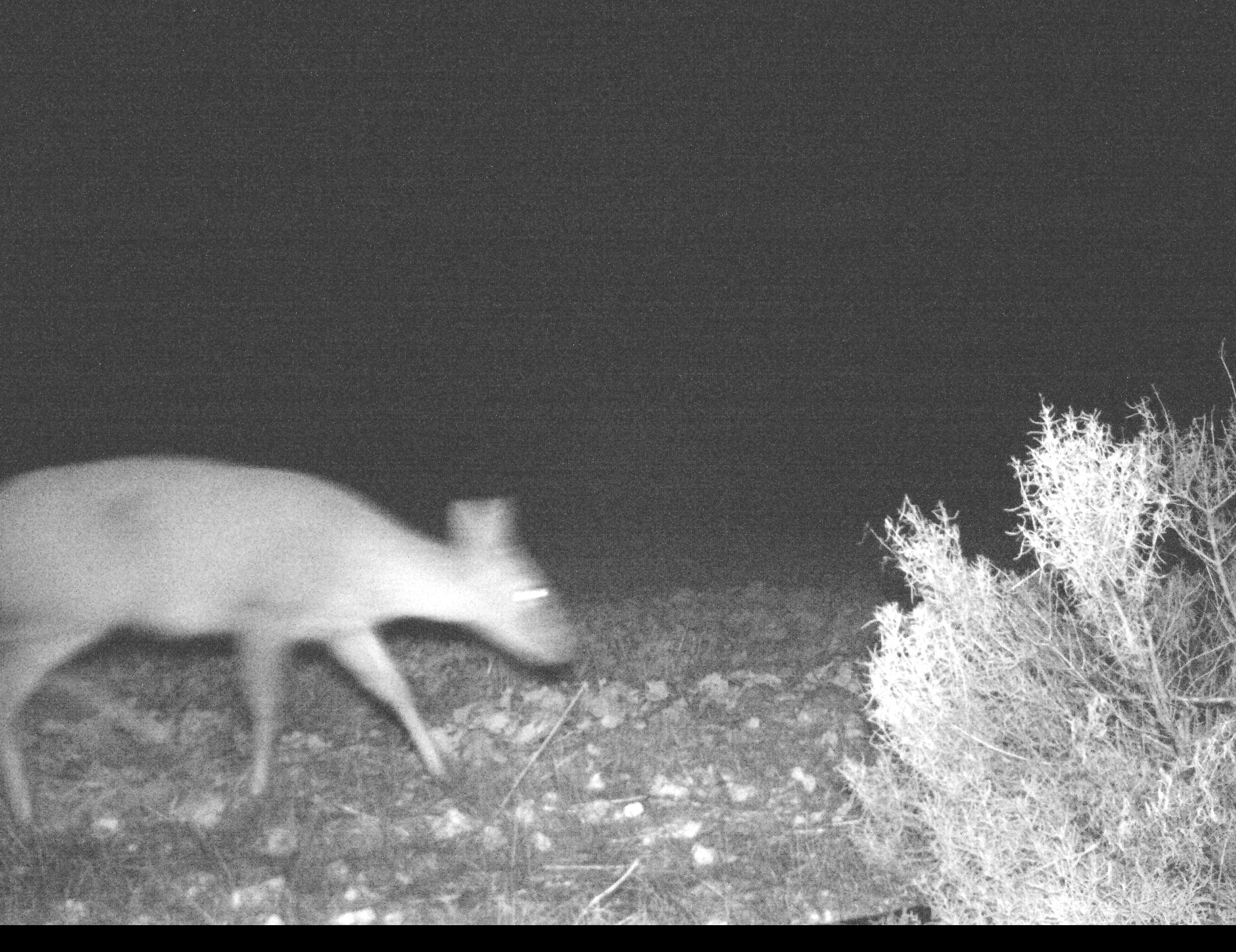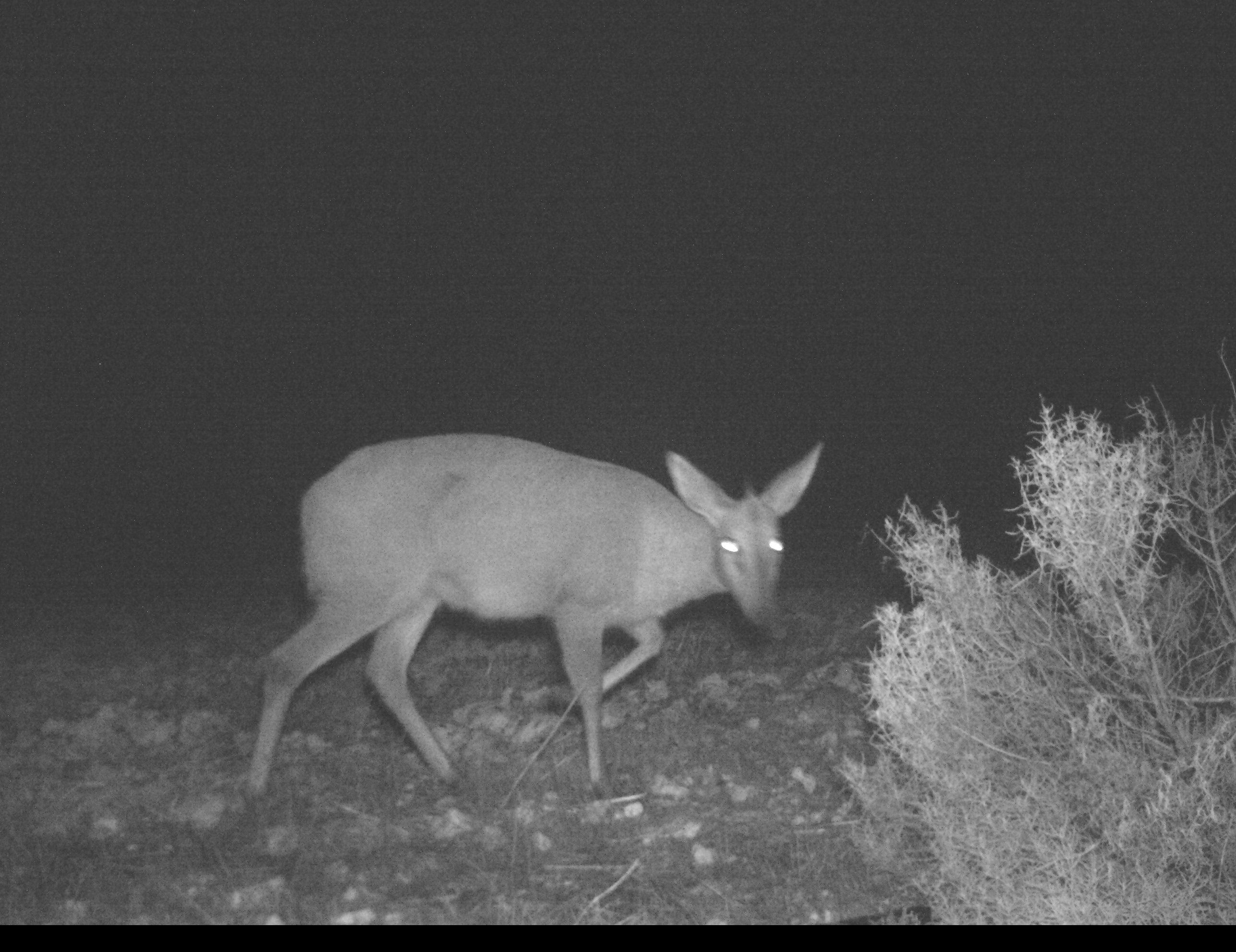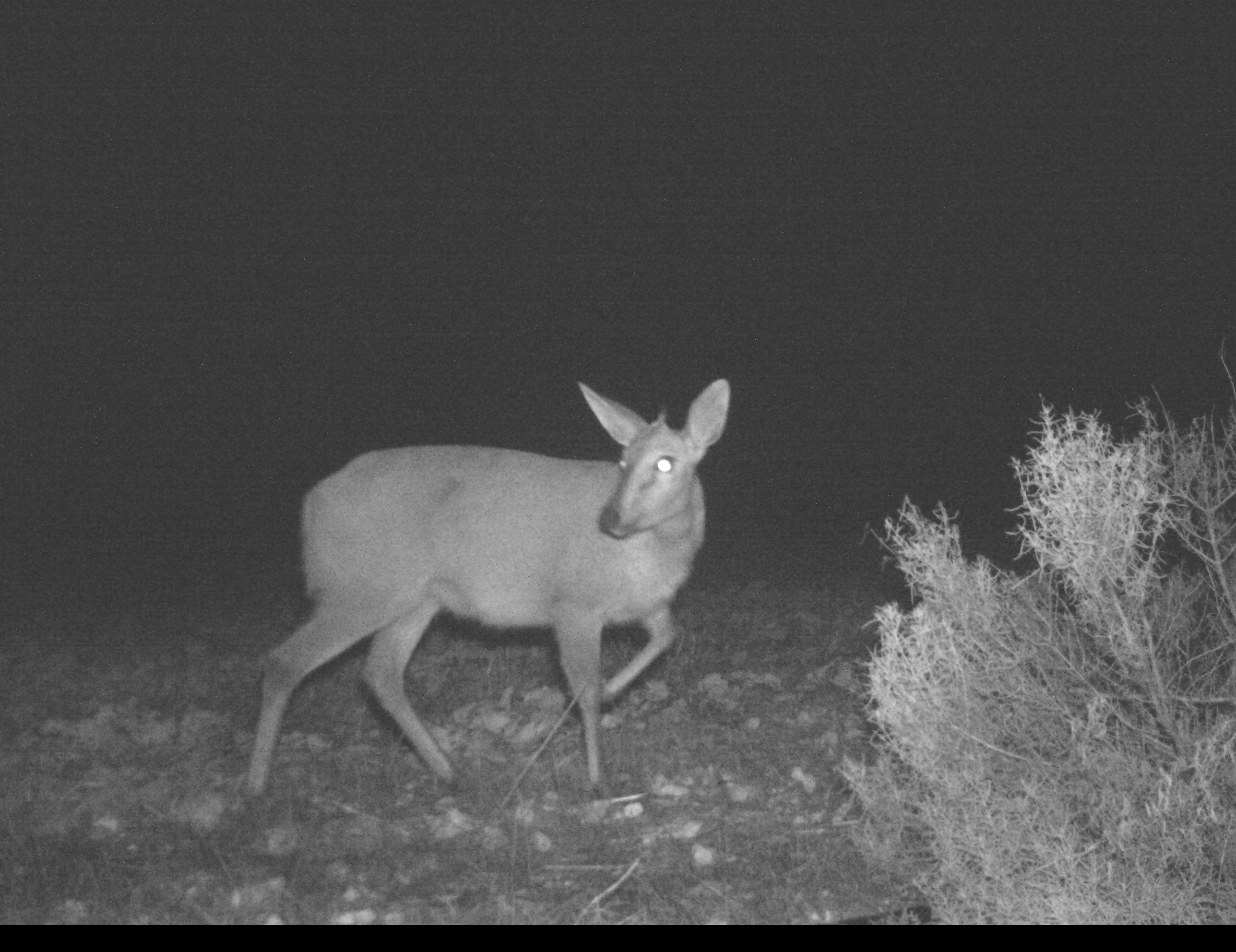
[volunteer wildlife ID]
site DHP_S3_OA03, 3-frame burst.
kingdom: Animalia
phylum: Chordata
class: Mammalia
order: Artiodactyla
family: Bovidae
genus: Raphicerus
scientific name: Raphicerus campestris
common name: steenbok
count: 1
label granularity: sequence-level